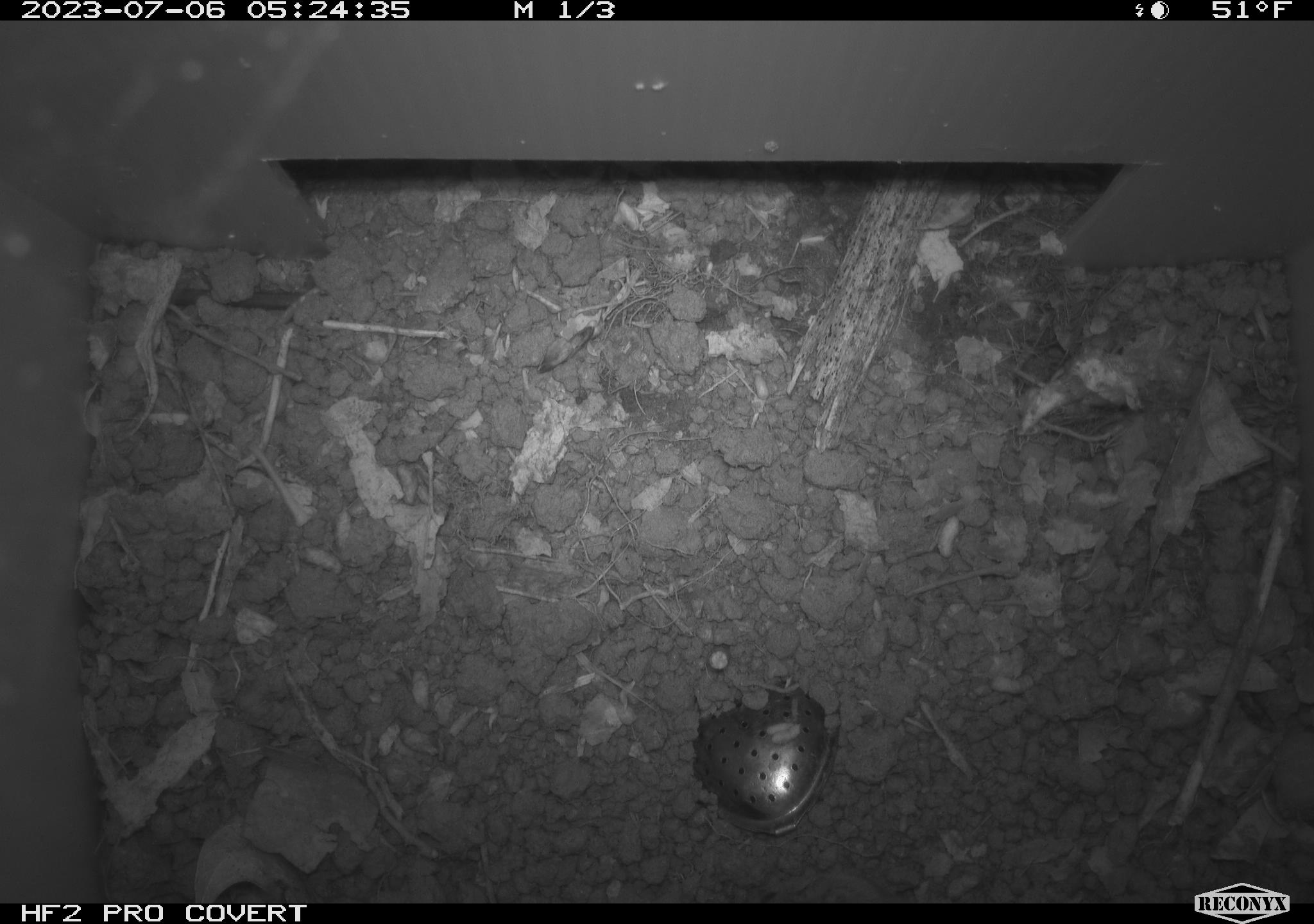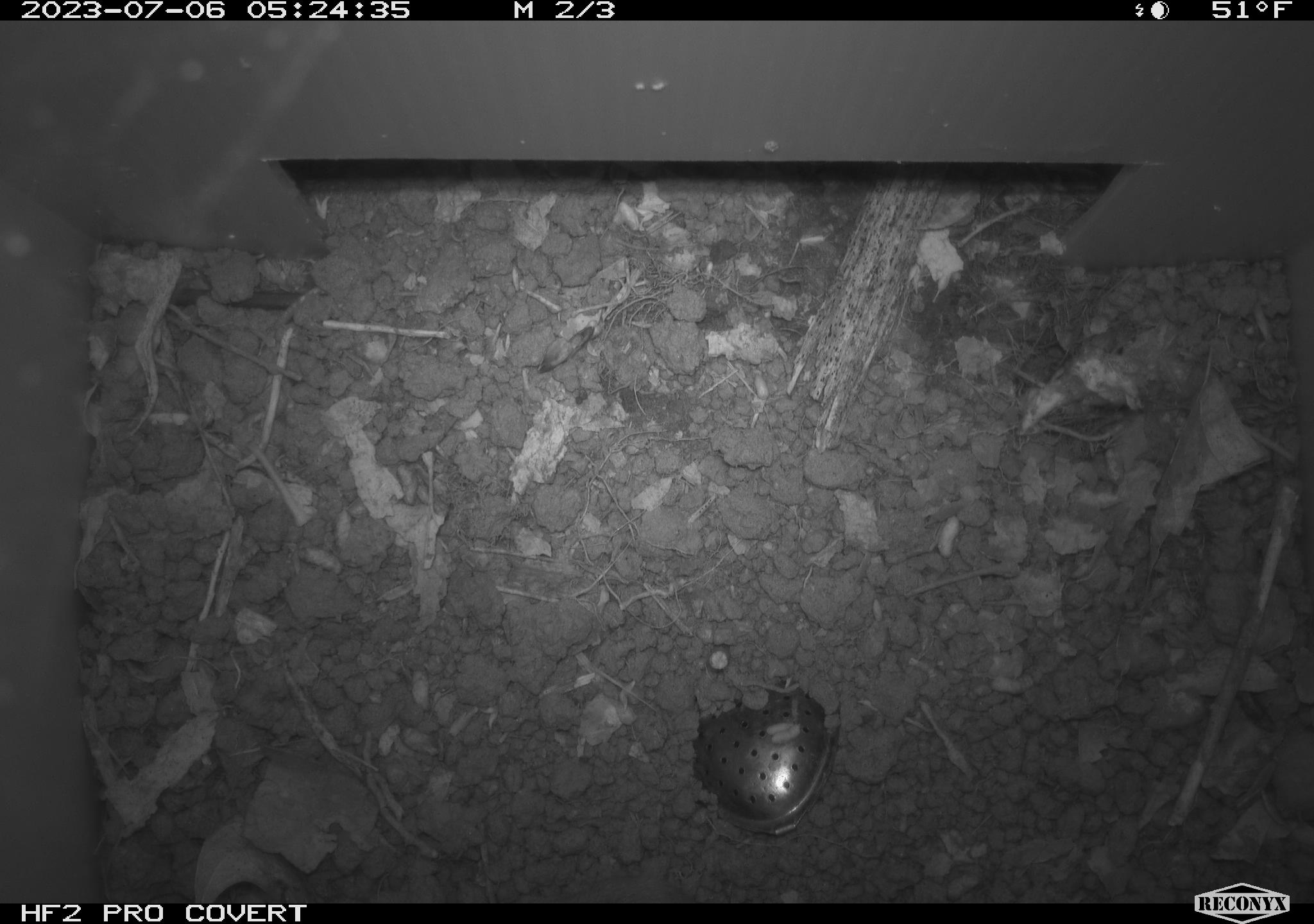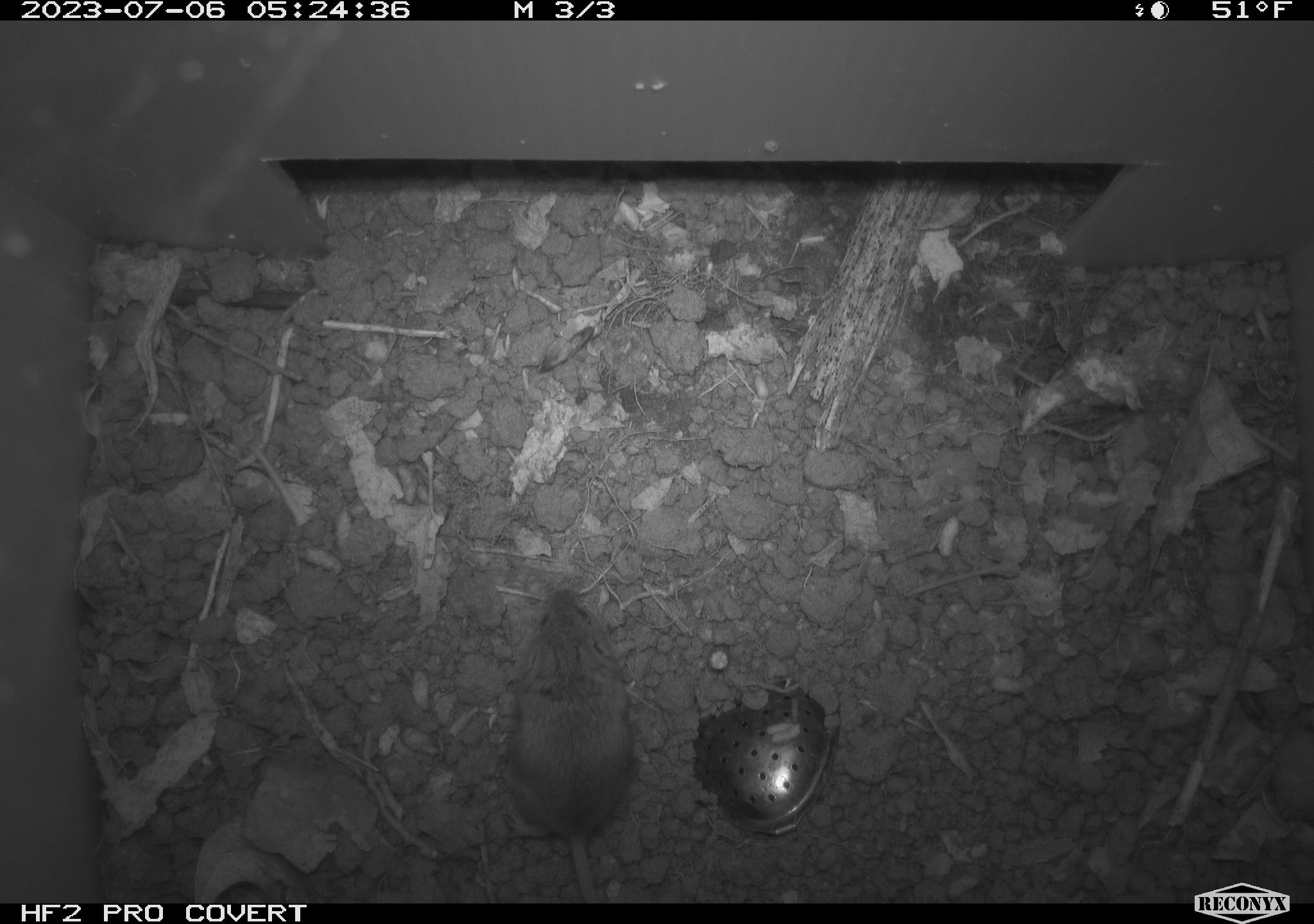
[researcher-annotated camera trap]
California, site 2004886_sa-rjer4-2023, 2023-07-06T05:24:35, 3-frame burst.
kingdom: Animalia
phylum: Chordata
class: Mammalia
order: Rodentia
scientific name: Rodentia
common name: mouse species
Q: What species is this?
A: Mouse species (Rodentia).